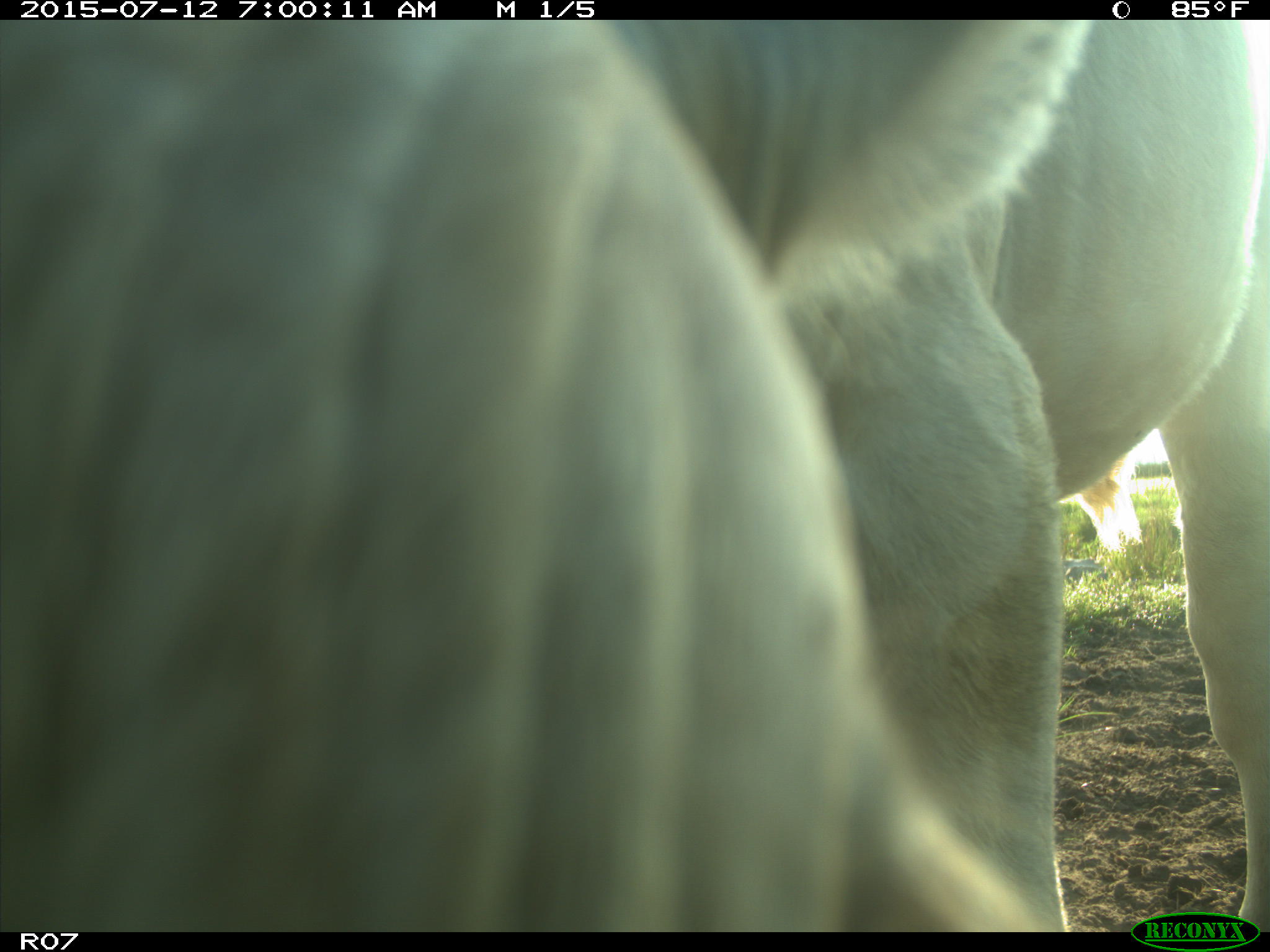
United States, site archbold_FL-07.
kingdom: Animalia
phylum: Chordata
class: Mammalia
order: Artiodactyla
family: Bovidae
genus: Bos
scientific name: Bos taurus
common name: domestic cow